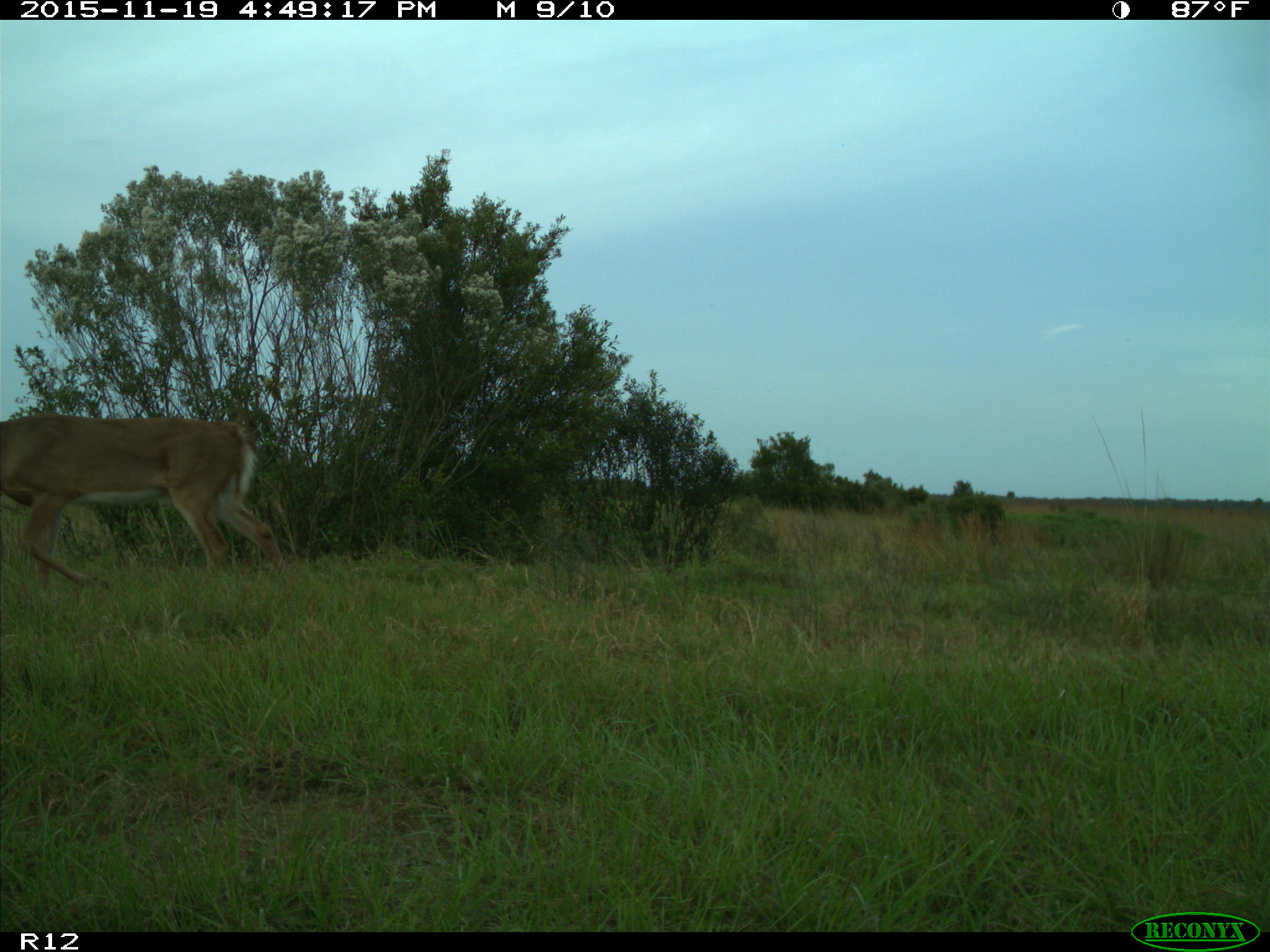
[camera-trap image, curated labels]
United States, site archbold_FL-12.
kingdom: Animalia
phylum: Chordata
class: Mammalia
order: Artiodactyla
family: Cervidae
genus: Odocoileus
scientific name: Odocoileus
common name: deer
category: unidentified deer